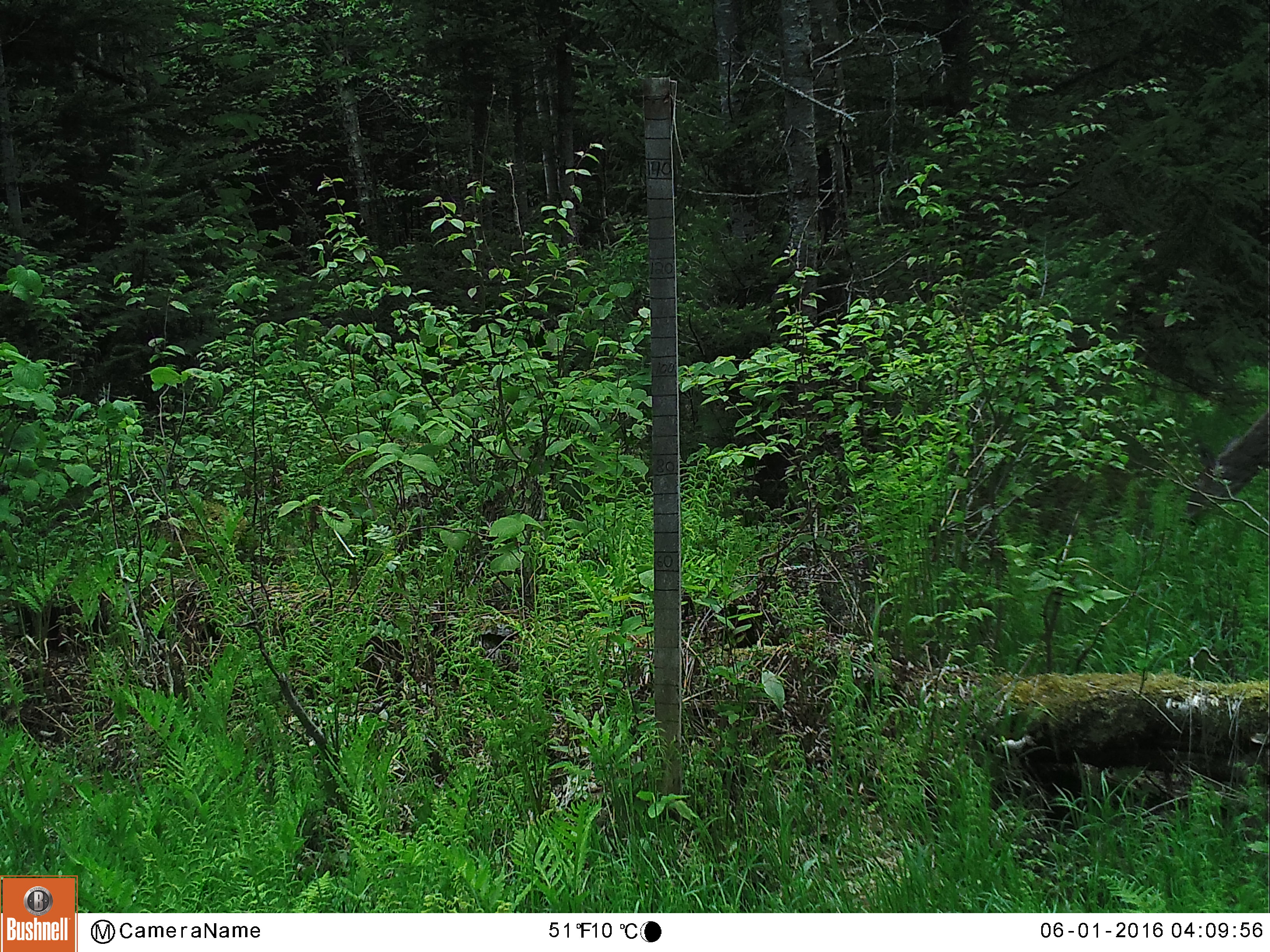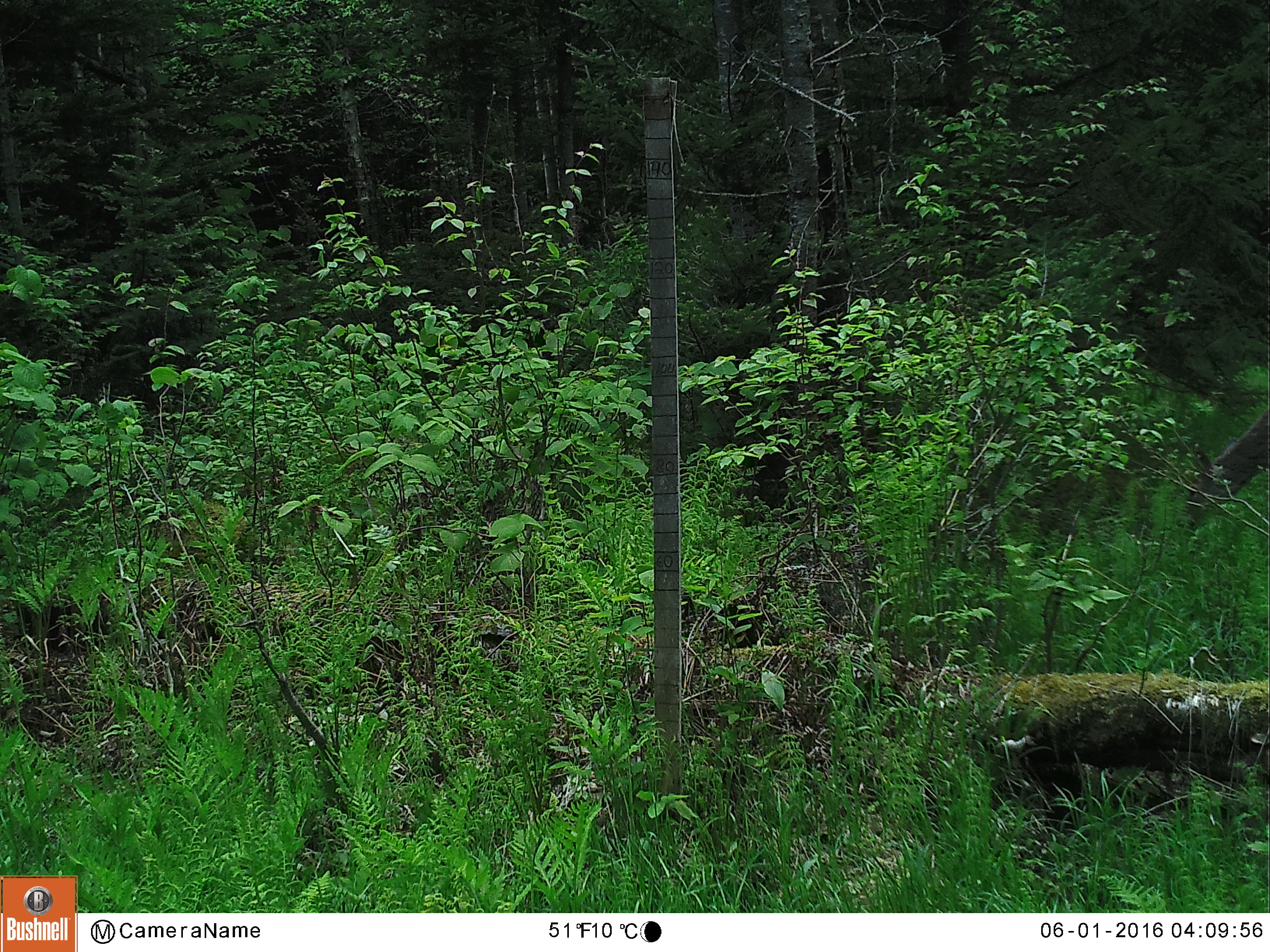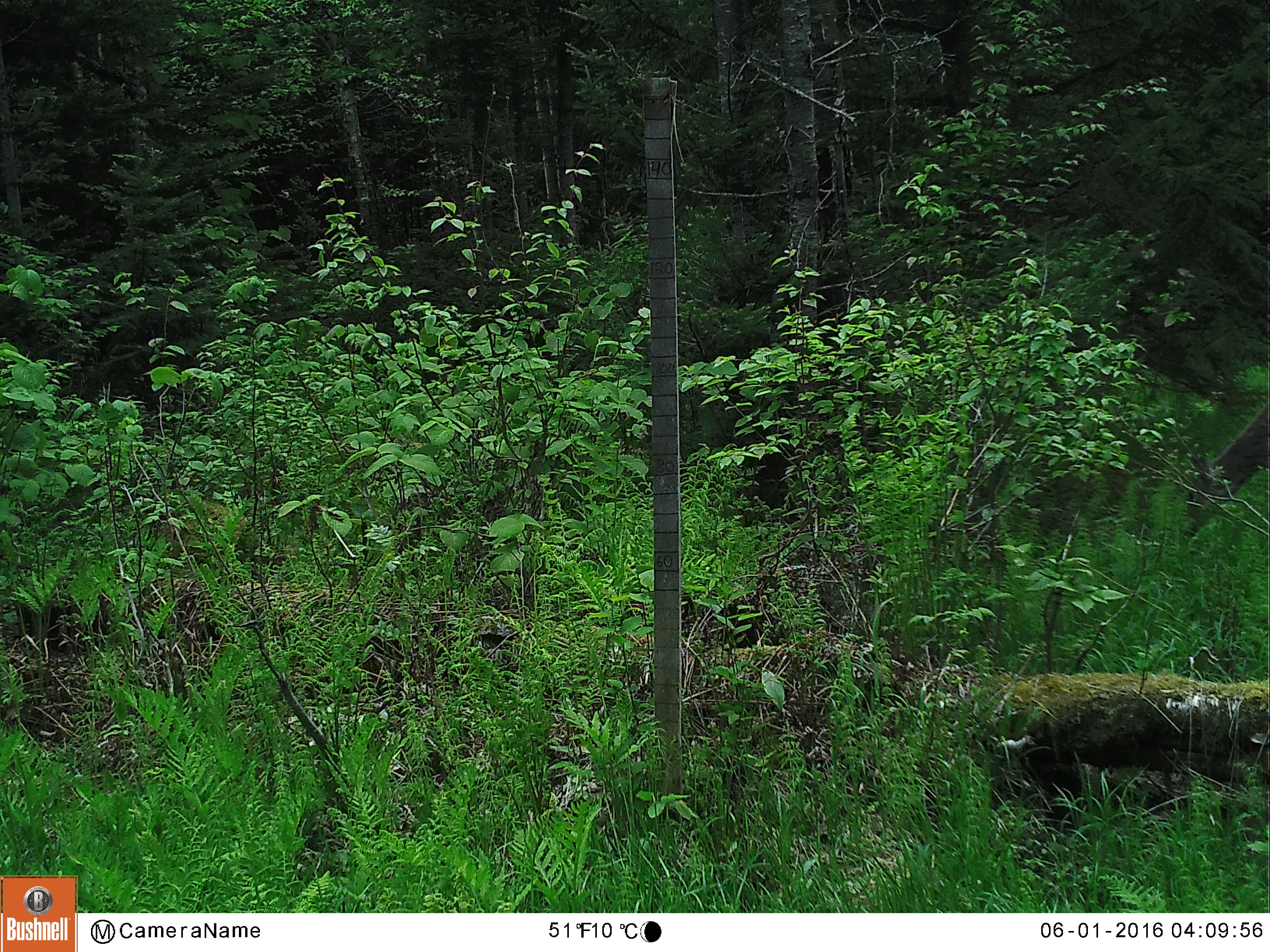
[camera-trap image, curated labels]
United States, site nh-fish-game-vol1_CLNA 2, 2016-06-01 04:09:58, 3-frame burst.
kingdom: Animalia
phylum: Chordata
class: Mammalia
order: Artiodactyla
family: Cervidae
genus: Odocoileus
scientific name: Odocoileus virginianus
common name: white-tailed deer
White-tailed deer (Odocoileus virginianus).